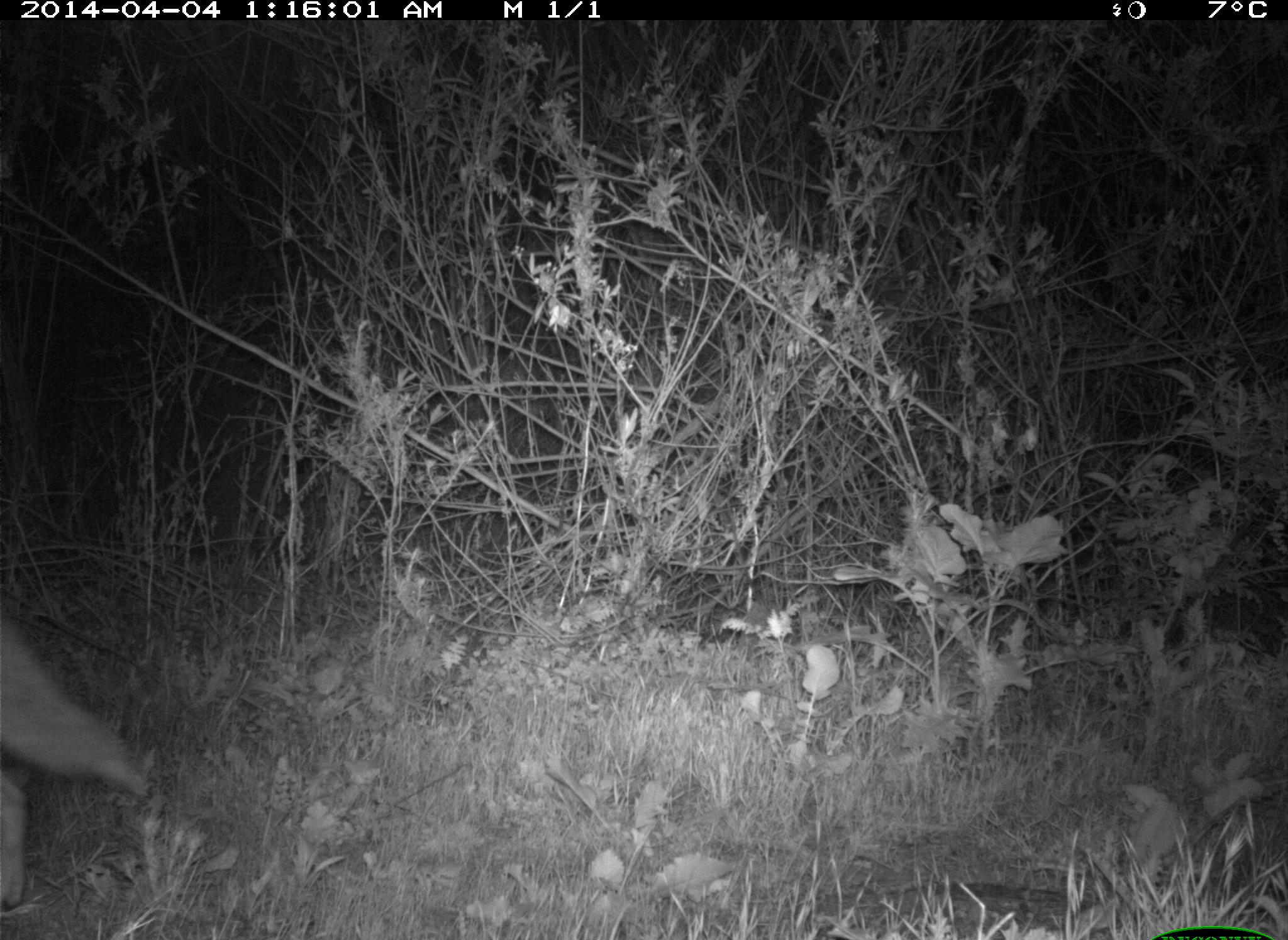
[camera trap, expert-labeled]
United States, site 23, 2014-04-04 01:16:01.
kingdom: Animalia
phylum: Chordata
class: Mammalia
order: Carnivora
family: Canidae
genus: Canis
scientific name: Canis latrans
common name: coyote